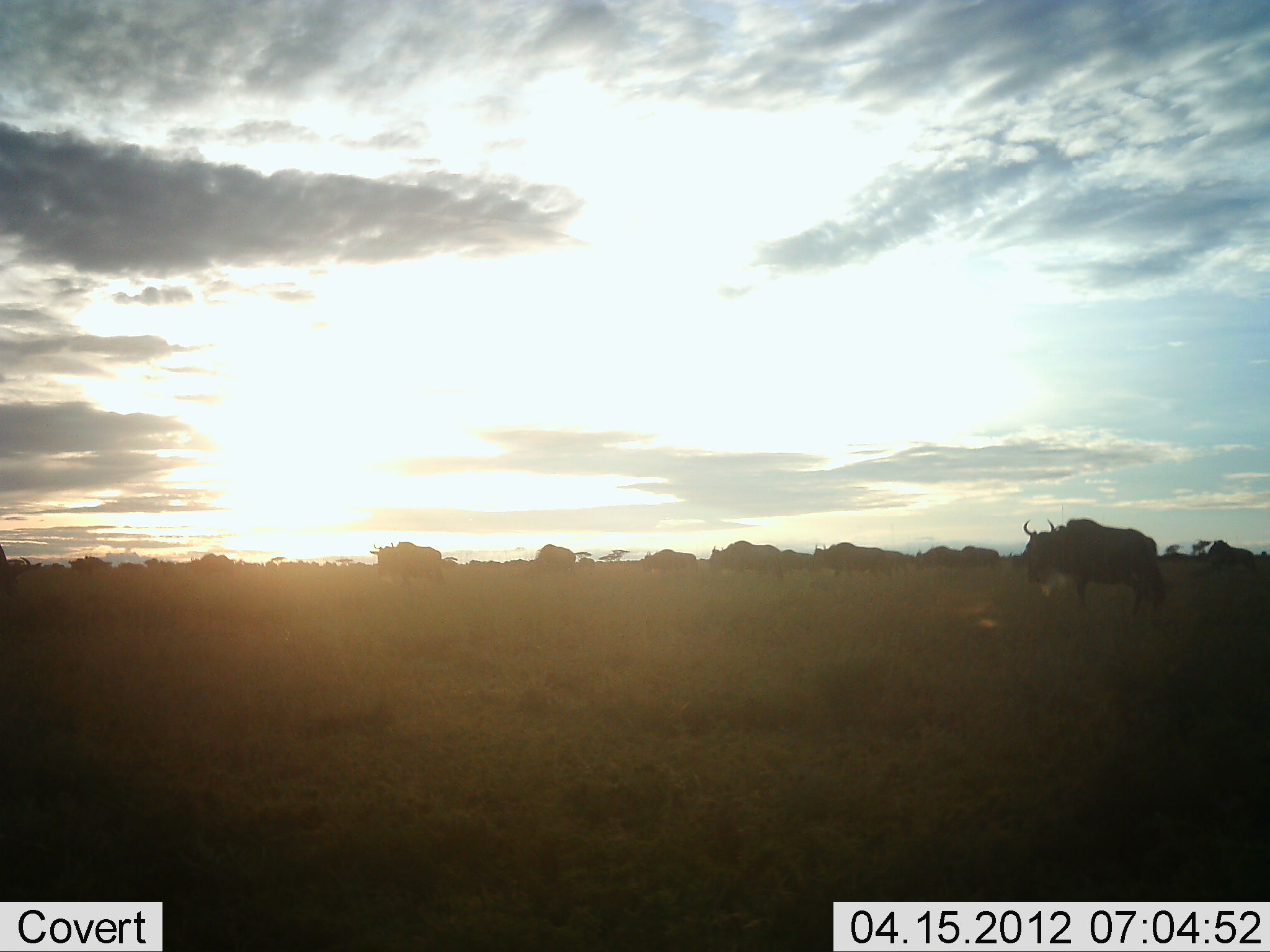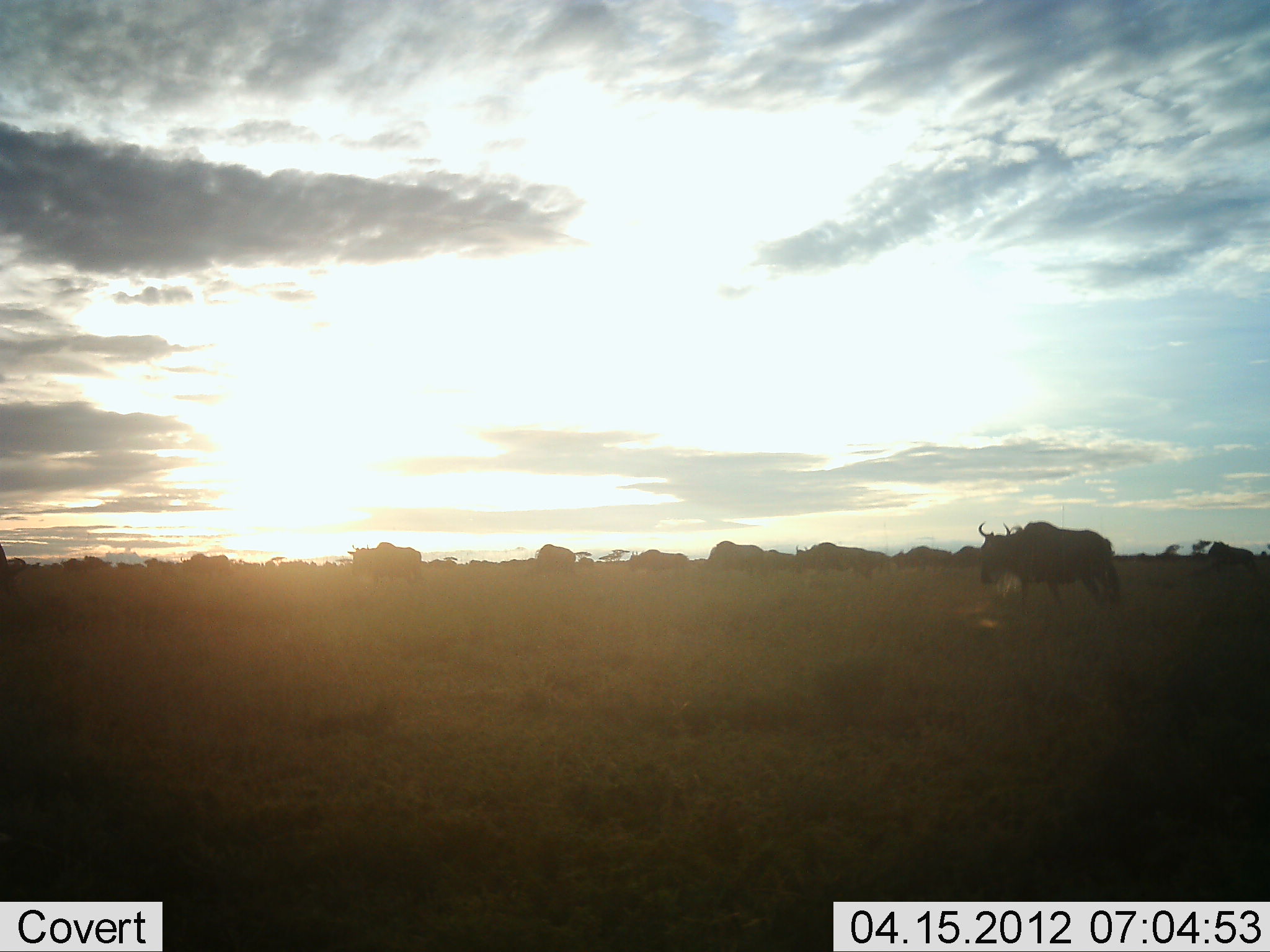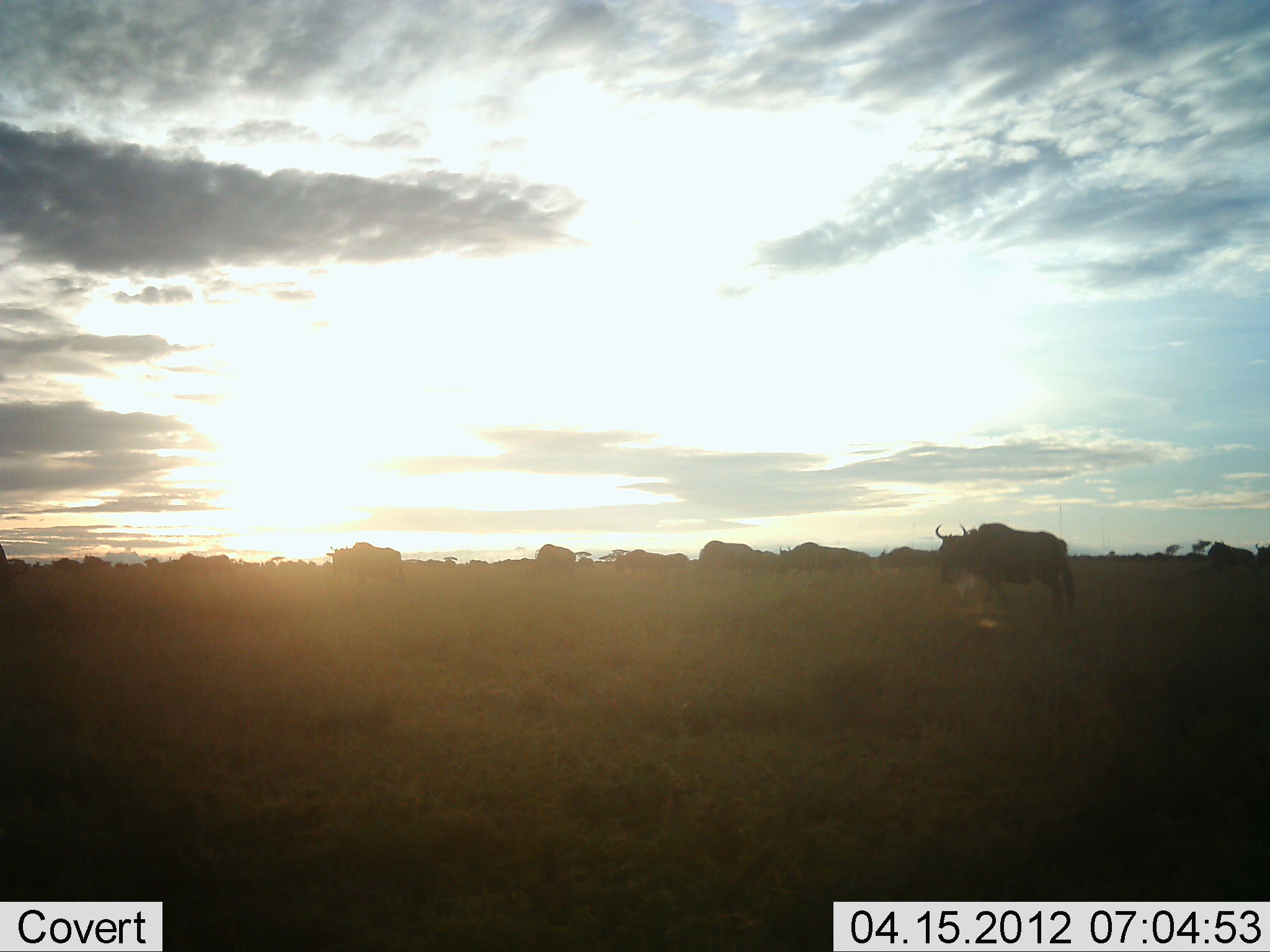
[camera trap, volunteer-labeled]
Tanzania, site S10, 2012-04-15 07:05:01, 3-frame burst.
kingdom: Animalia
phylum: Chordata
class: Mammalia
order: Artiodactyla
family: Bovidae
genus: Connochaetes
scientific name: Connochaetes taurinus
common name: blue wildebeest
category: wildebeest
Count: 11-50.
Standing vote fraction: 6%.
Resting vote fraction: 0%.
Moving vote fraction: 100%.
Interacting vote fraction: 0%.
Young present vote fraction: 0%.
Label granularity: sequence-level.